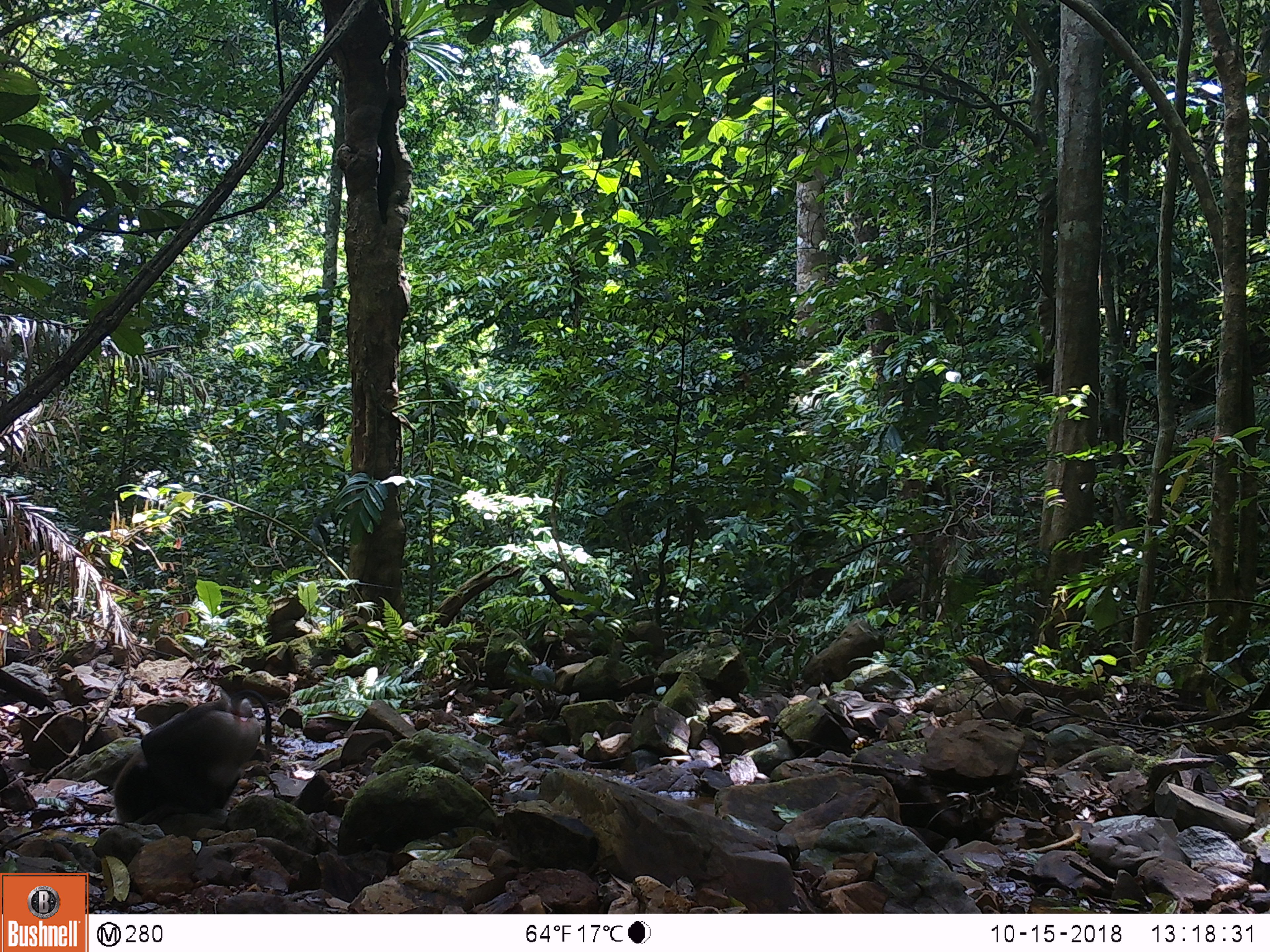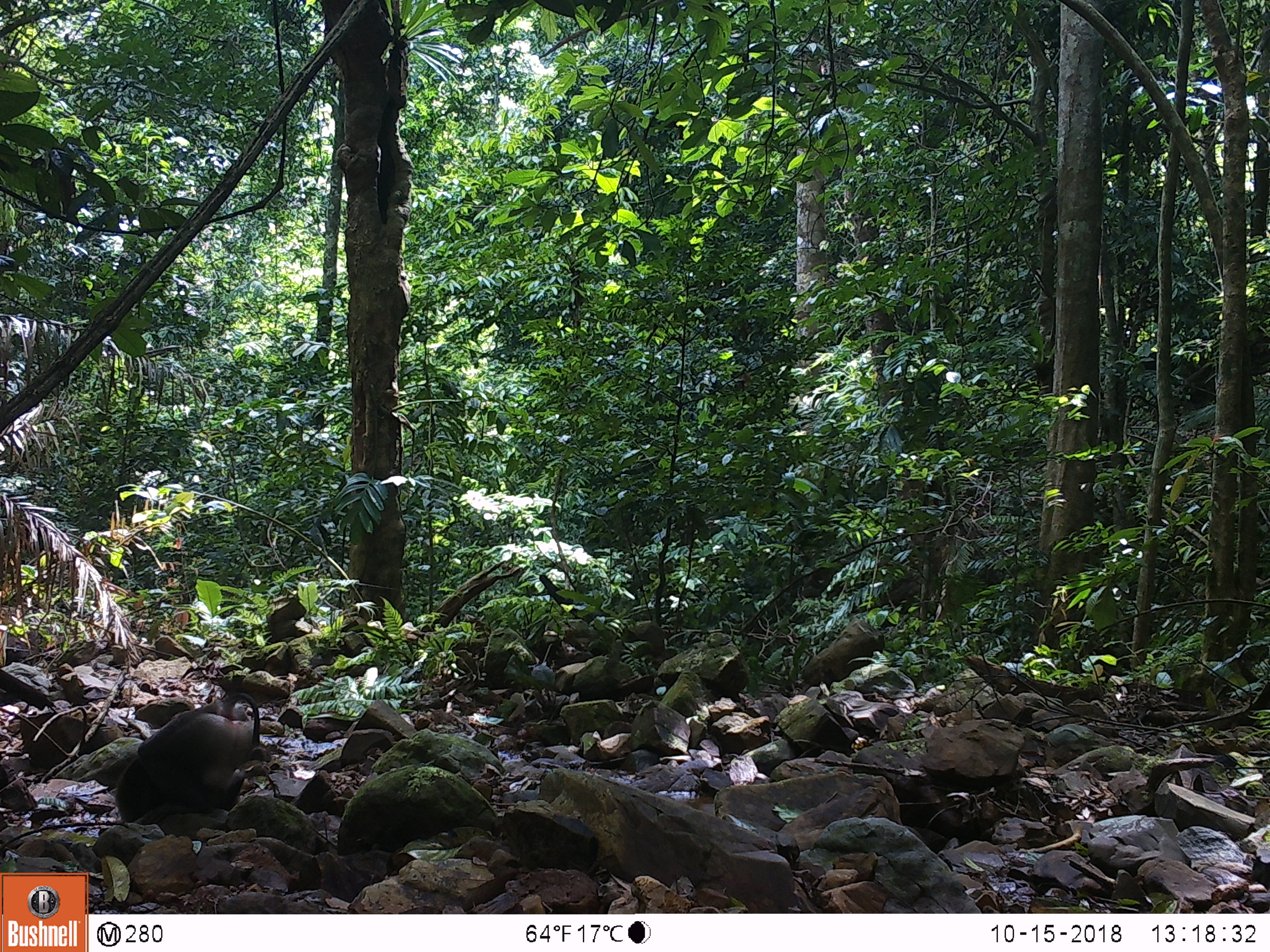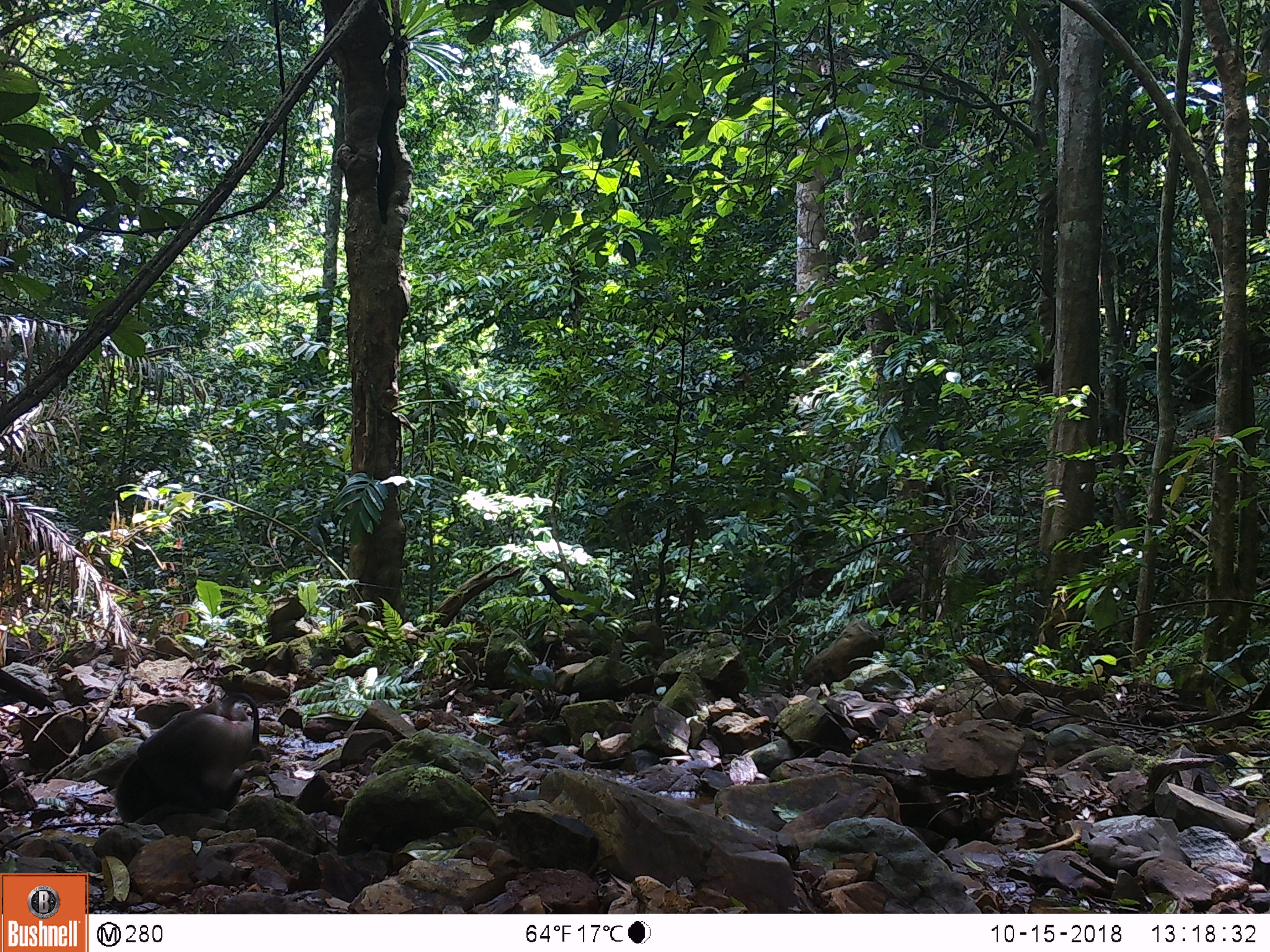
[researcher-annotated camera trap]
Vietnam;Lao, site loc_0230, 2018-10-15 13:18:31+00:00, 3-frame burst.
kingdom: Animalia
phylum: Chordata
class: Mammalia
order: Primates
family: Cercopithecidae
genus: Macaca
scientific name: Macaca nemestrina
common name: pig-tailed macaque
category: pig tailed macaque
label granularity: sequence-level